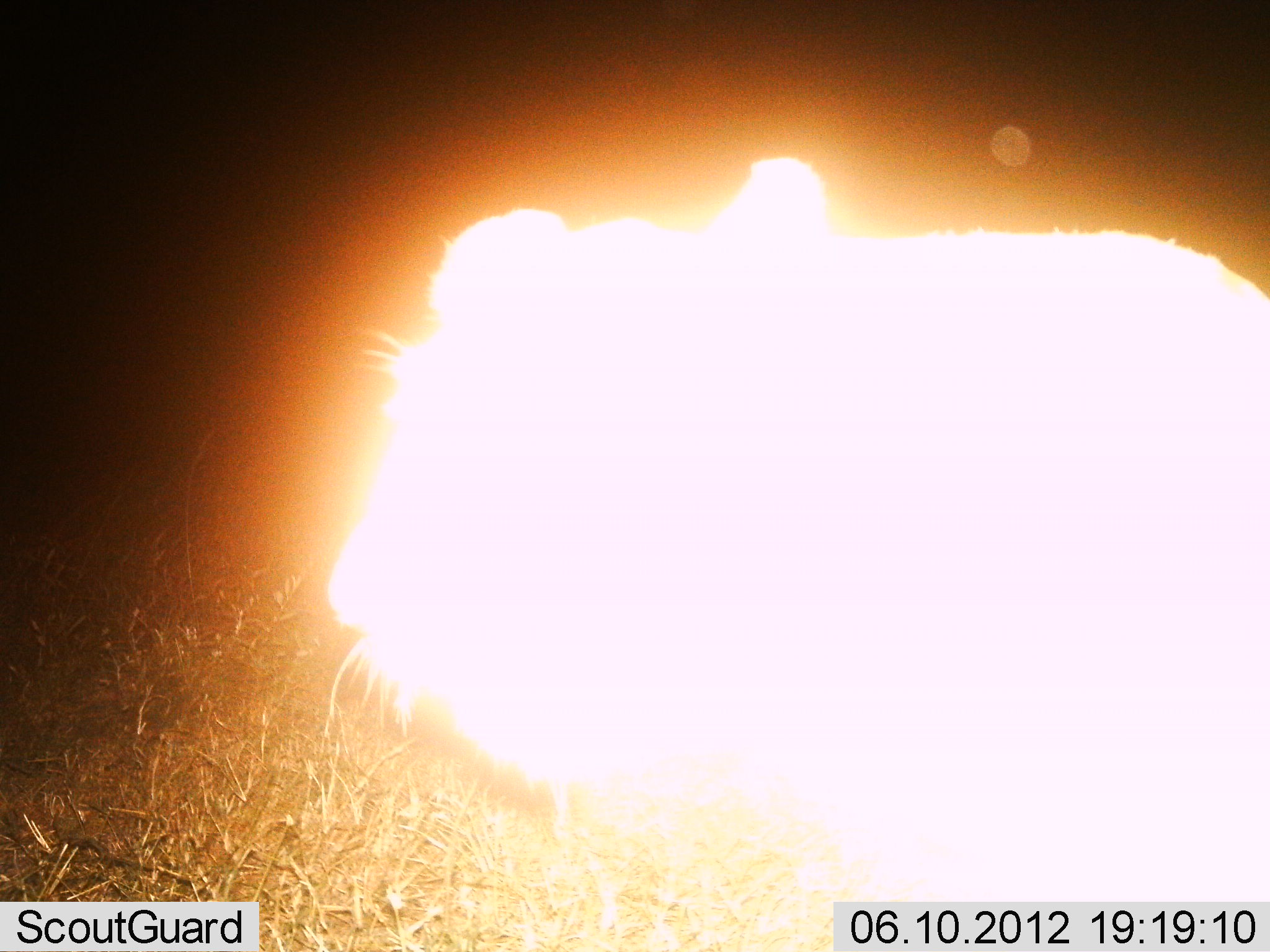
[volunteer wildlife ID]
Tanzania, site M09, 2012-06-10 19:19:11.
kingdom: Animalia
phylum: Chordata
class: Mammalia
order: Carnivora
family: Felidae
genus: Panthera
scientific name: Panthera leo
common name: lion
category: lionfemale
Lionfemale (lion) (Panthera leo), count 1. Behavior (volunteer vote fractions): standing 60%, resting 10%, moving 30%, interacting 0%. Young present (vote fraction): 0%. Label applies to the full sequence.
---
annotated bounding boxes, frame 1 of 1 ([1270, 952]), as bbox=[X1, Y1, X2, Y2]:
animal: bbox=[320, 158, 1270, 905]